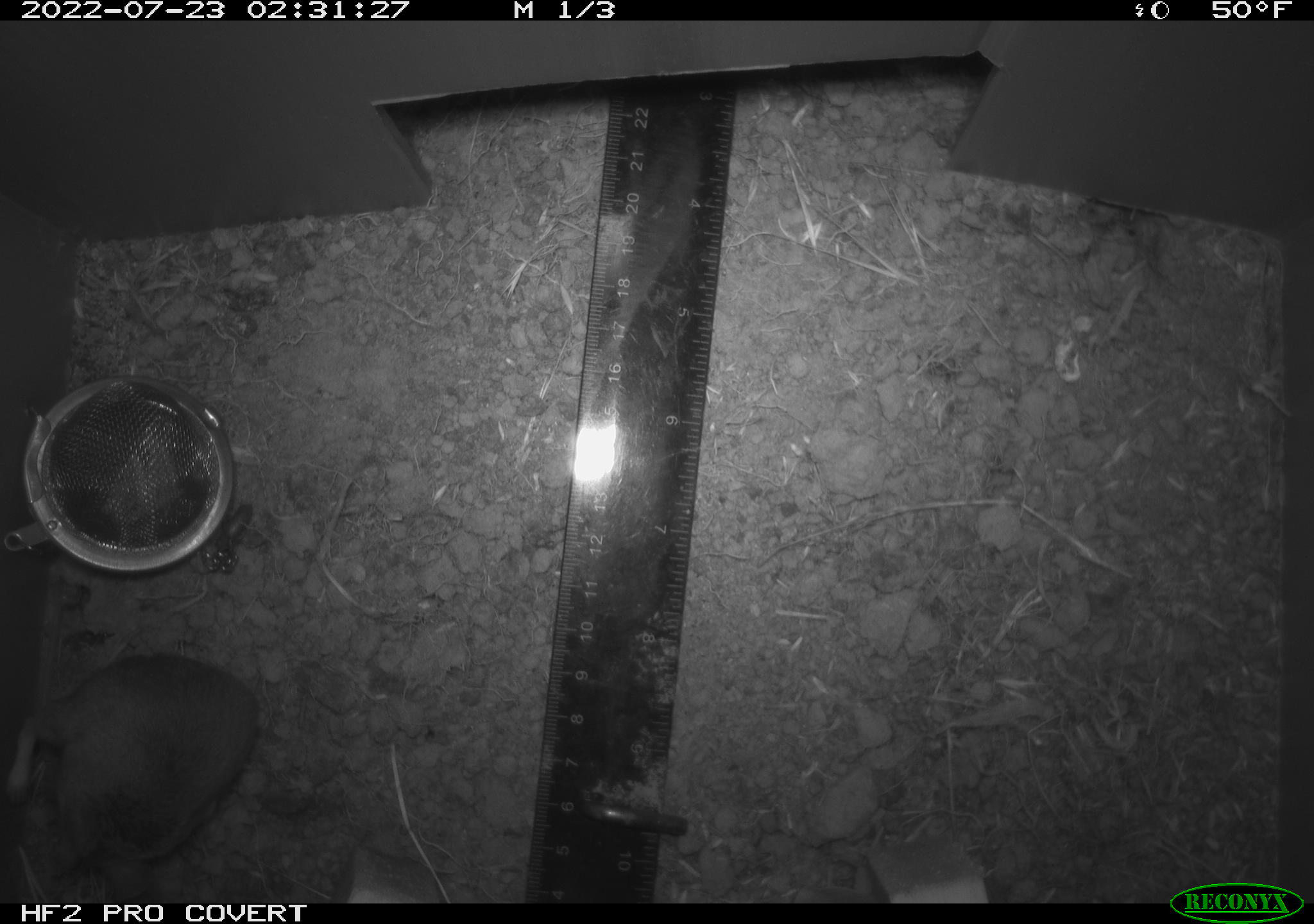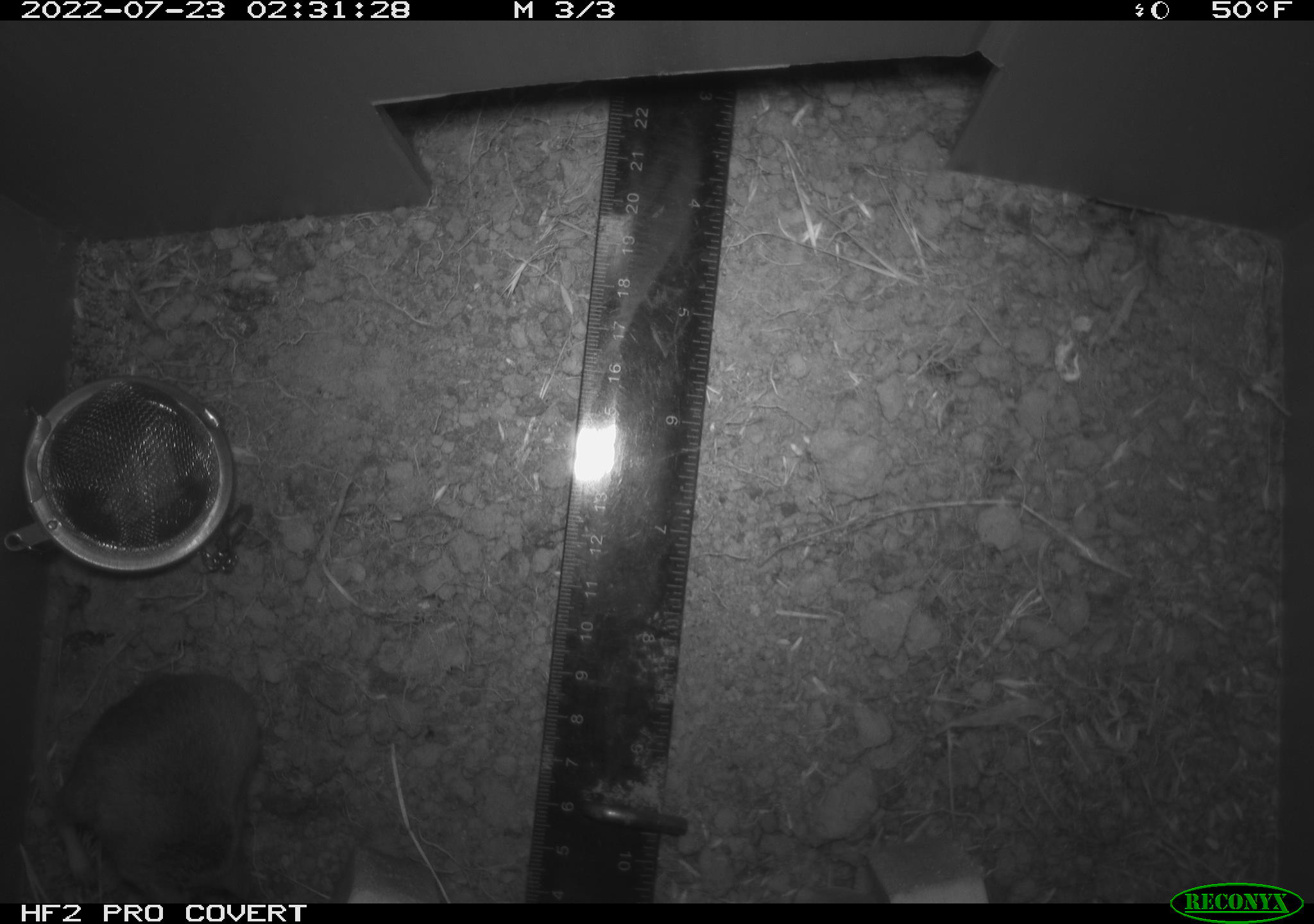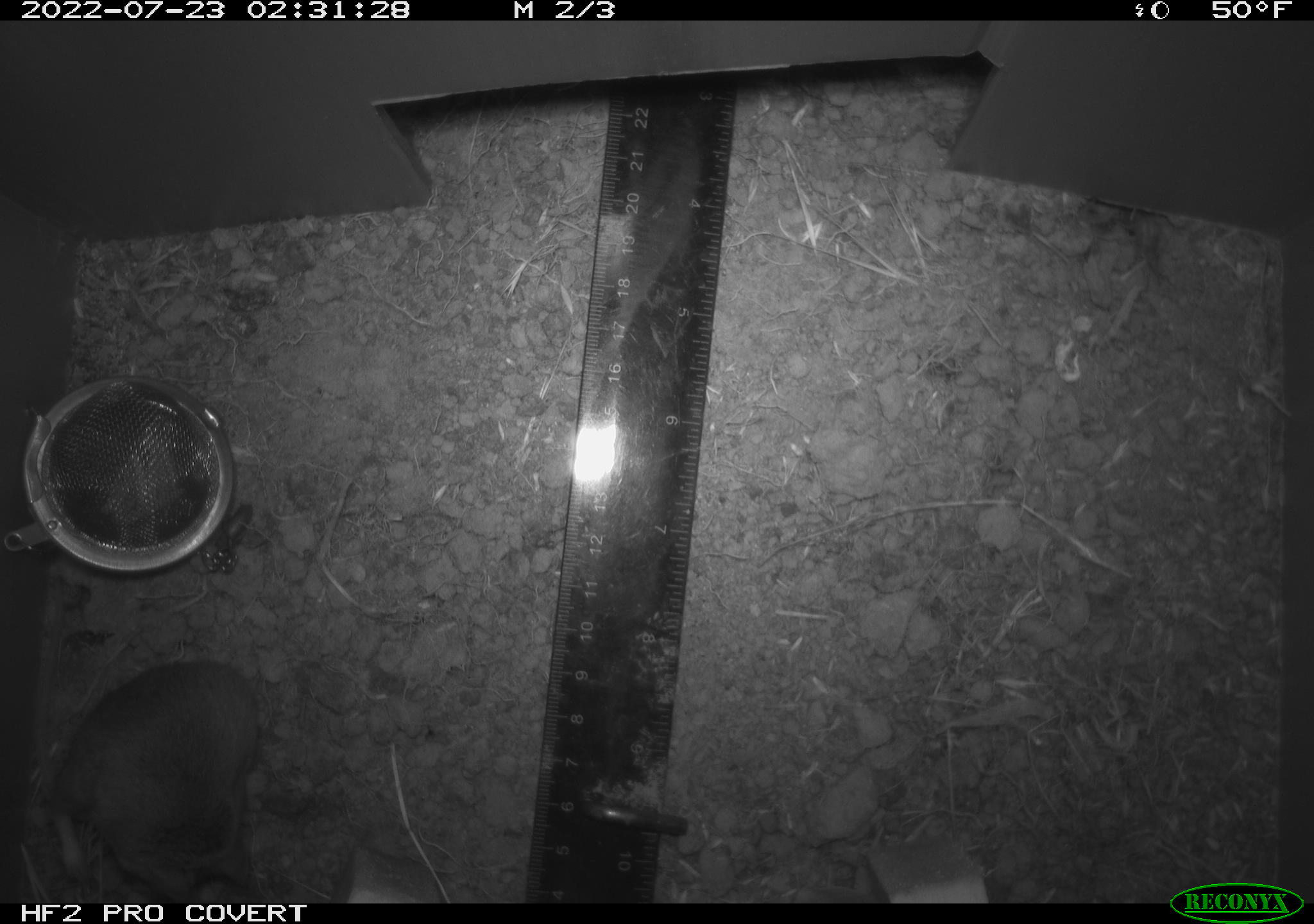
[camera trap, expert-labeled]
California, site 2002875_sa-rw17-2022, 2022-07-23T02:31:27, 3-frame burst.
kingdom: Animalia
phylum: Chordata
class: Mammalia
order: Rodentia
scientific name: Rodentia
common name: mouse species